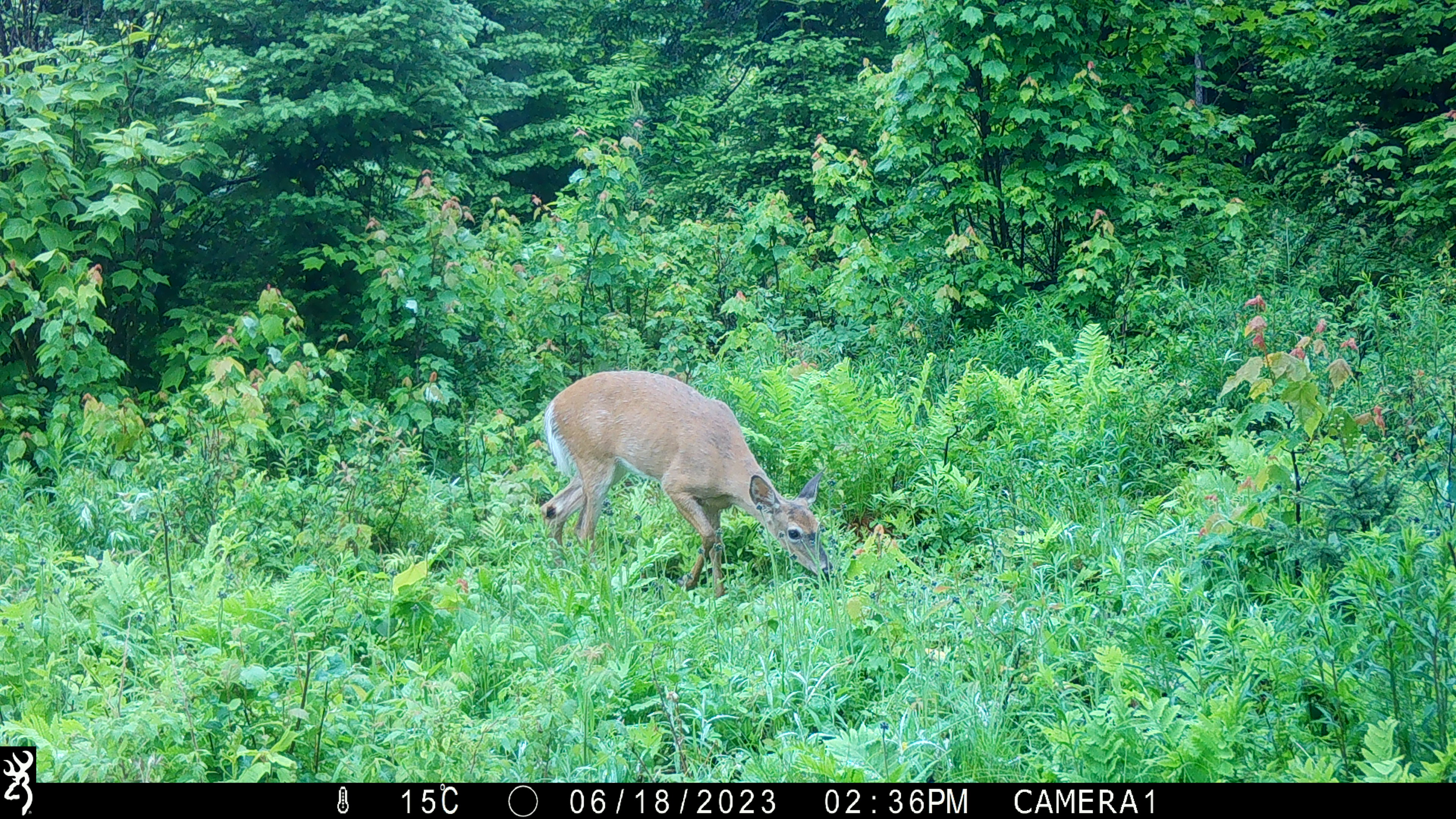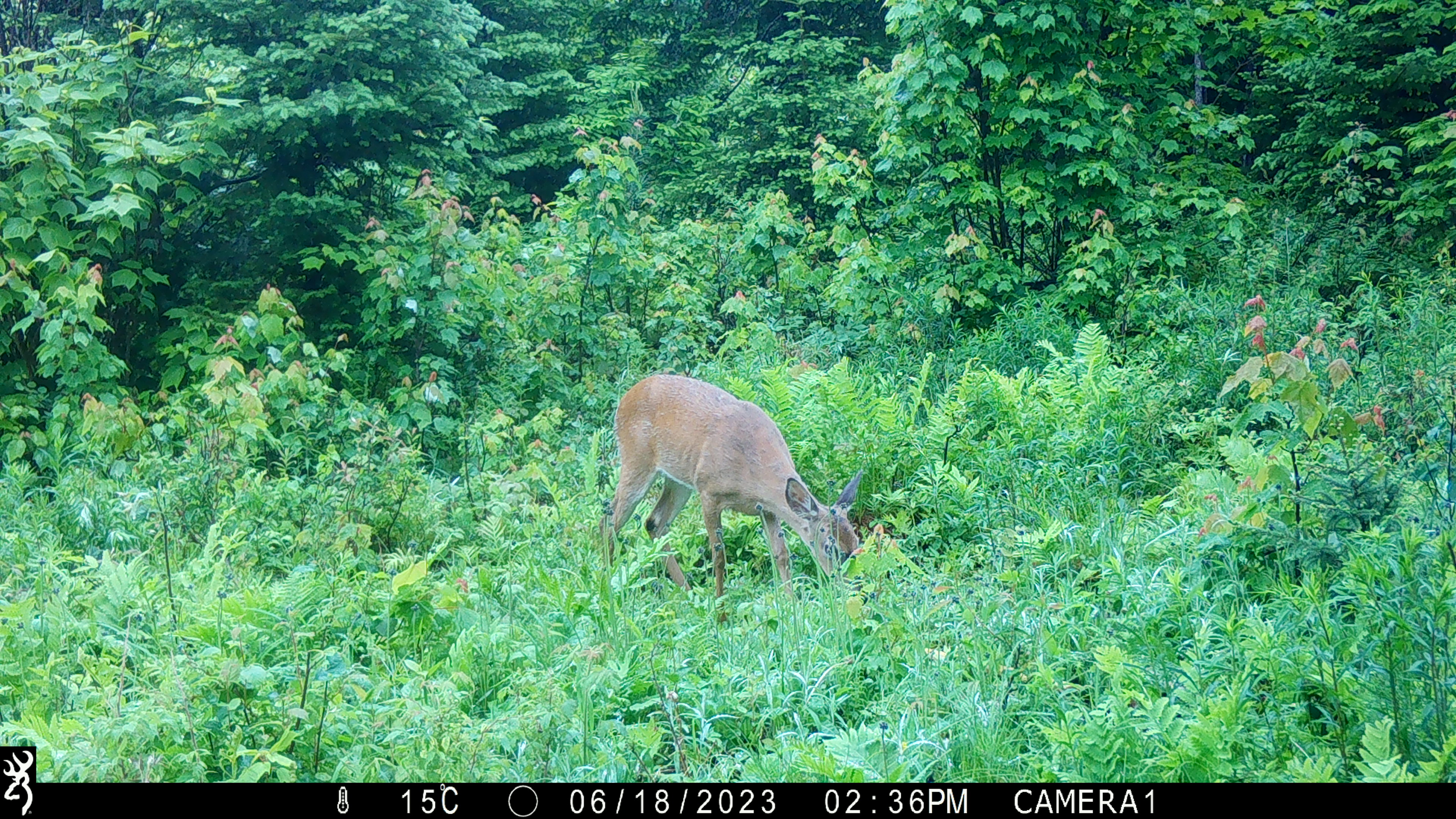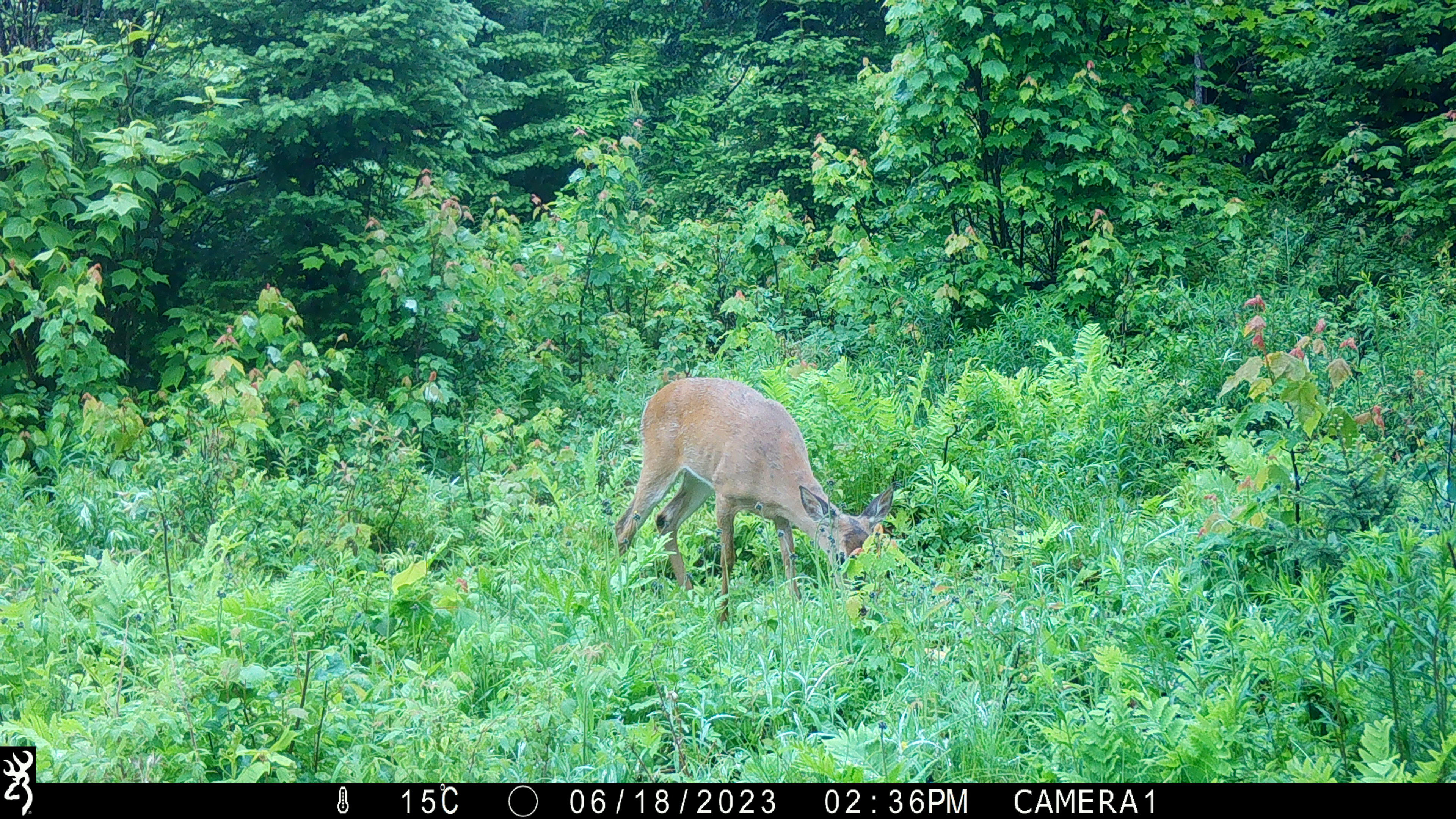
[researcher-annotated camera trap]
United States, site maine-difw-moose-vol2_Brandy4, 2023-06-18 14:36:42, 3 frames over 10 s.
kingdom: Animalia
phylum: Chordata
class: Mammalia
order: Artiodactyla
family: Cervidae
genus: Odocoileus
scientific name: Odocoileus virginianus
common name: white-tailed deer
White-tailed deer (Odocoileus virginianus).